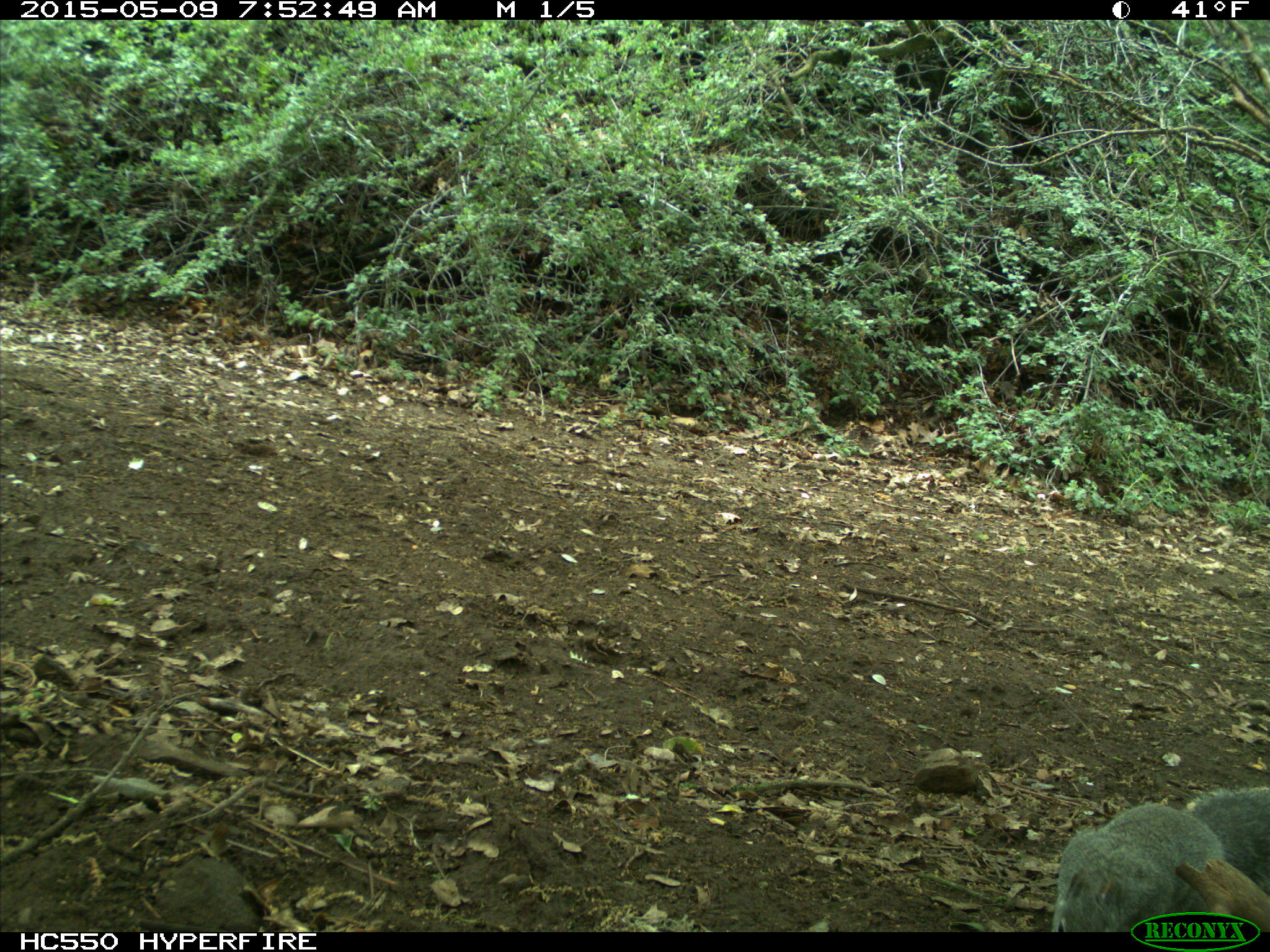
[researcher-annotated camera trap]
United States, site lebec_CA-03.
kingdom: Animalia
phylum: Chordata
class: Mammalia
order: Rodentia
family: Sciuridae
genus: Sciurus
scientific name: Sciurus carolinensis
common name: eastern gray squirrel